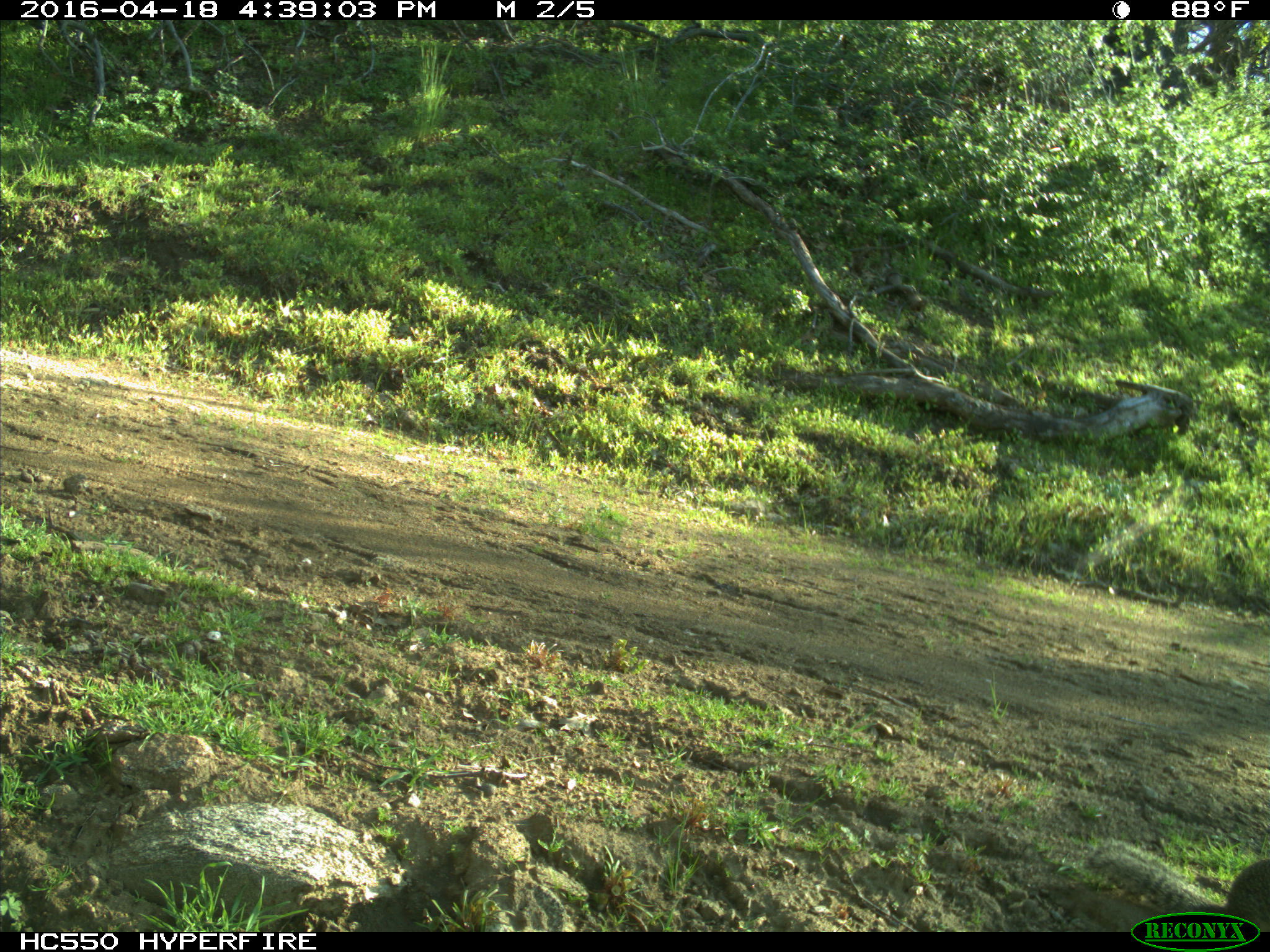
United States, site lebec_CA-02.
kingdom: Animalia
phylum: Chordata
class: Mammalia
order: Rodentia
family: Sciuridae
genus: Otospermophilus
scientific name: Otospermophilus beecheyi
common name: california ground squirrel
Otospermophilus beecheyi (california ground squirrel).